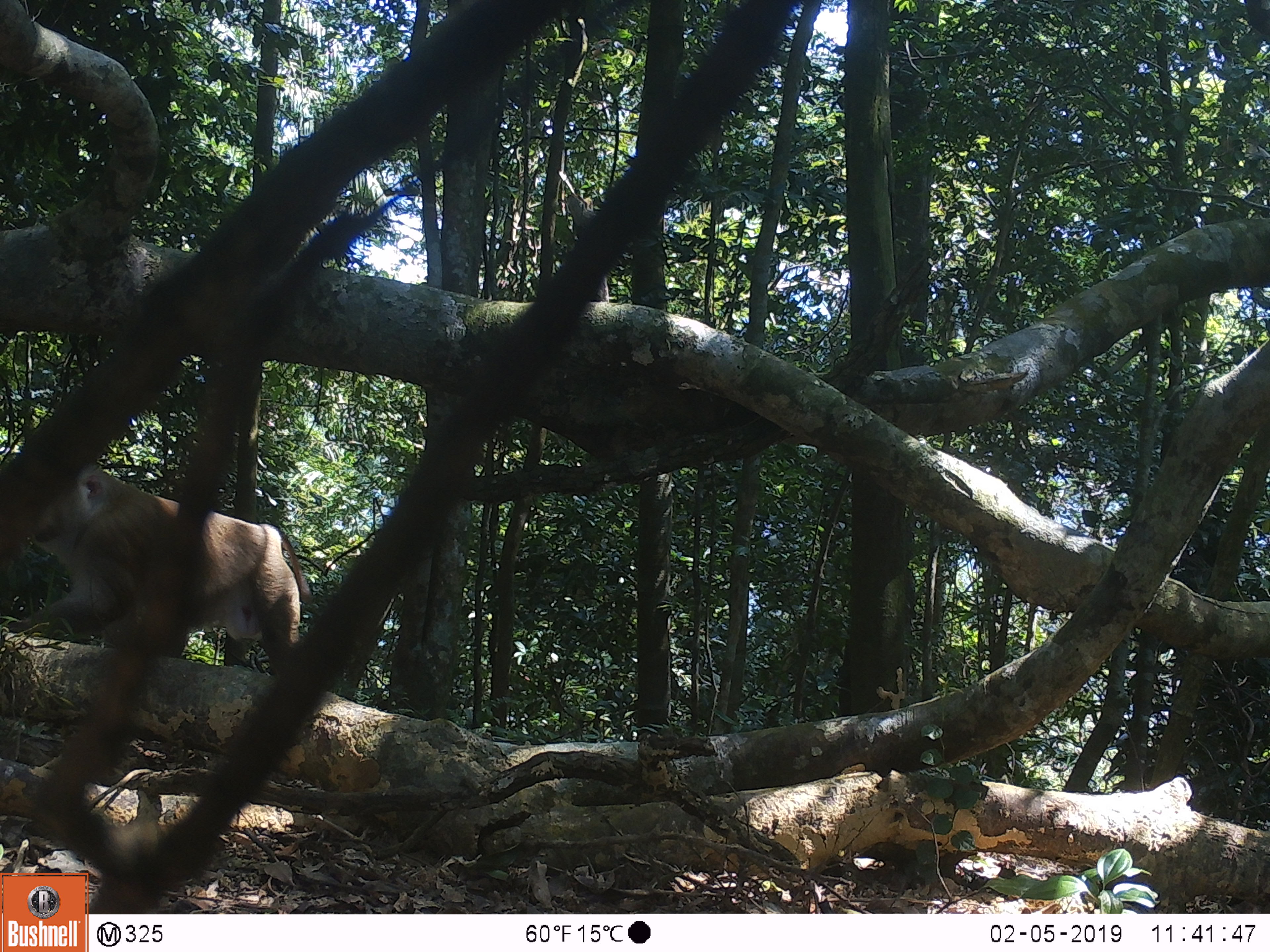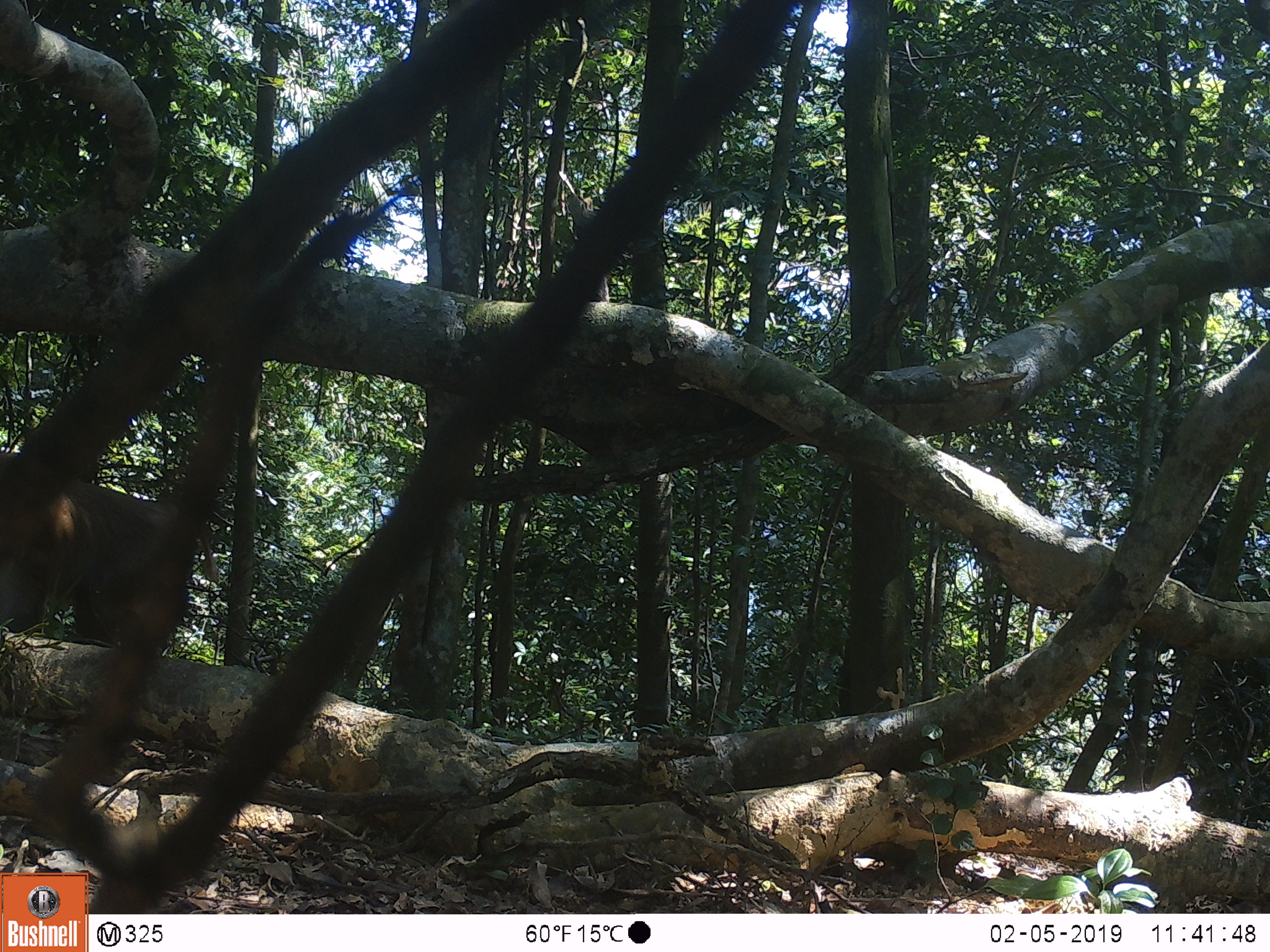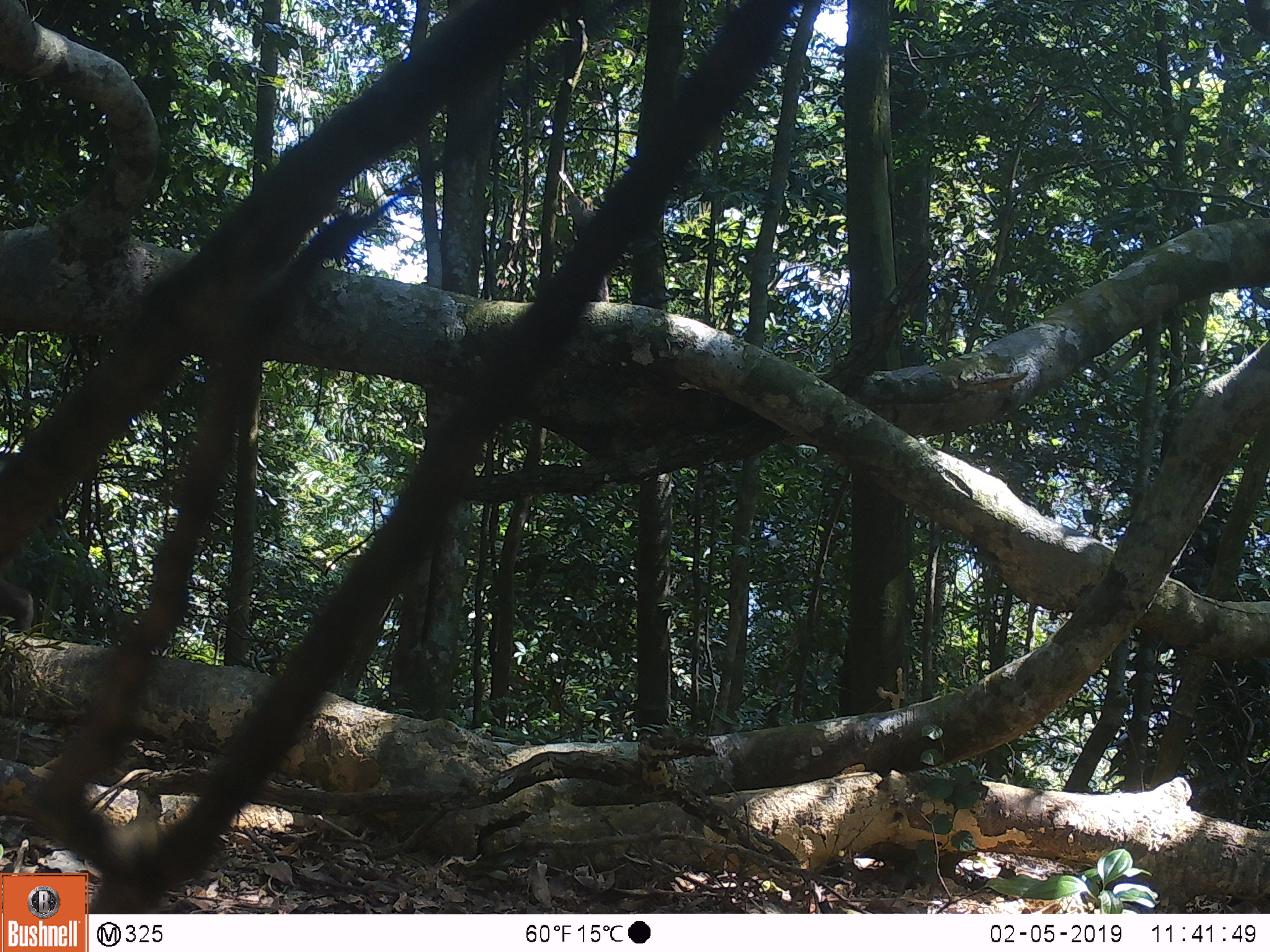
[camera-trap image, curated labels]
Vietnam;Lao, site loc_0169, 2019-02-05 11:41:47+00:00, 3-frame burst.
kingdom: Animalia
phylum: Chordata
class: Mammalia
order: Primates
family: Cercopithecidae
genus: Macaca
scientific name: Macaca nemestrina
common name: pig-tailed macaque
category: pig tailed macaque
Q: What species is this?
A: Pig tailed macaque (pig-tailed macaque) (Macaca nemestrina).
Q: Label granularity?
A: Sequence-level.